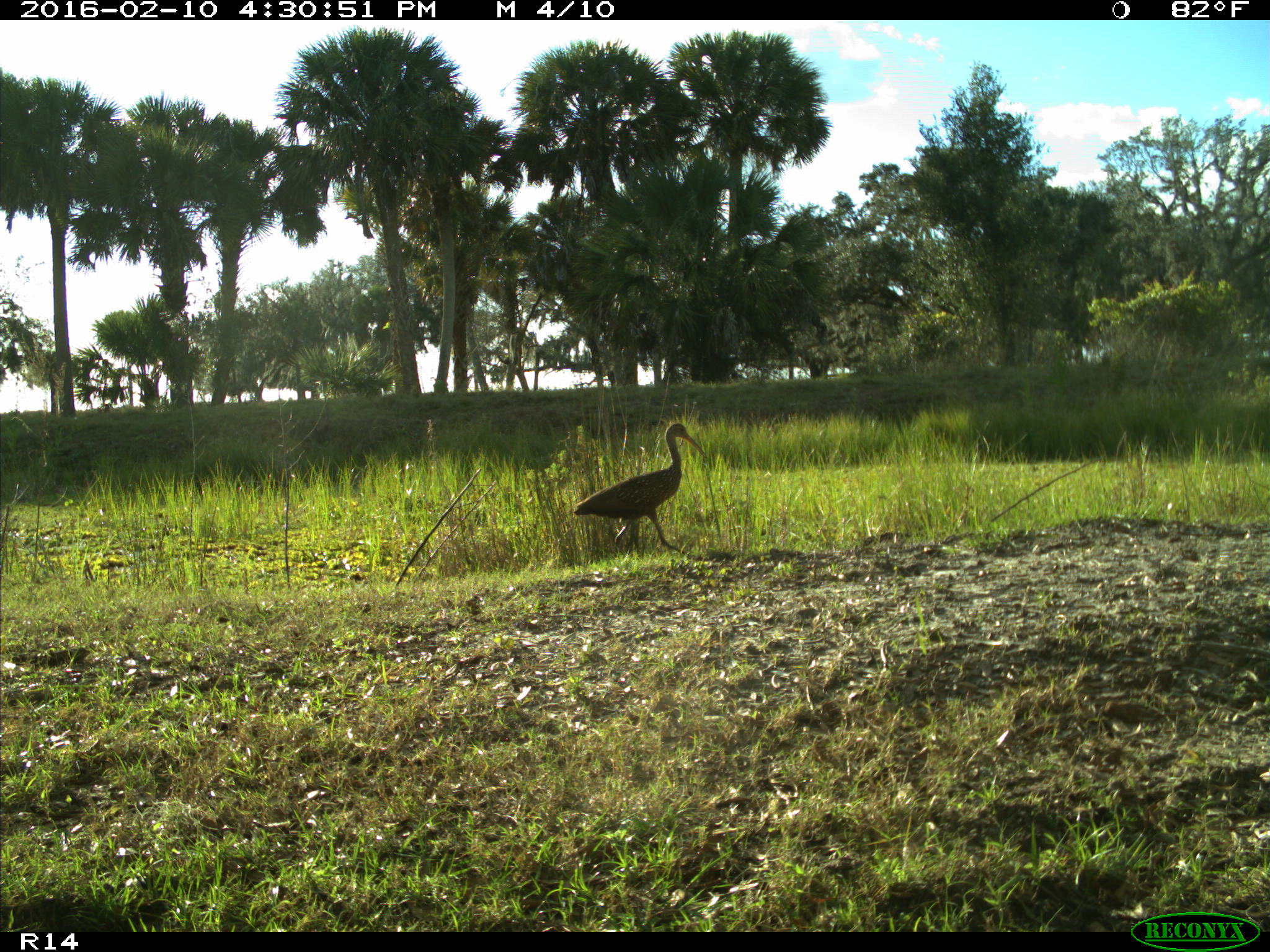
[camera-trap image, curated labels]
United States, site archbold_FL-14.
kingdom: Animalia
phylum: Chordata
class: Aves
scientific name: Aves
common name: birds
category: unidentified bird